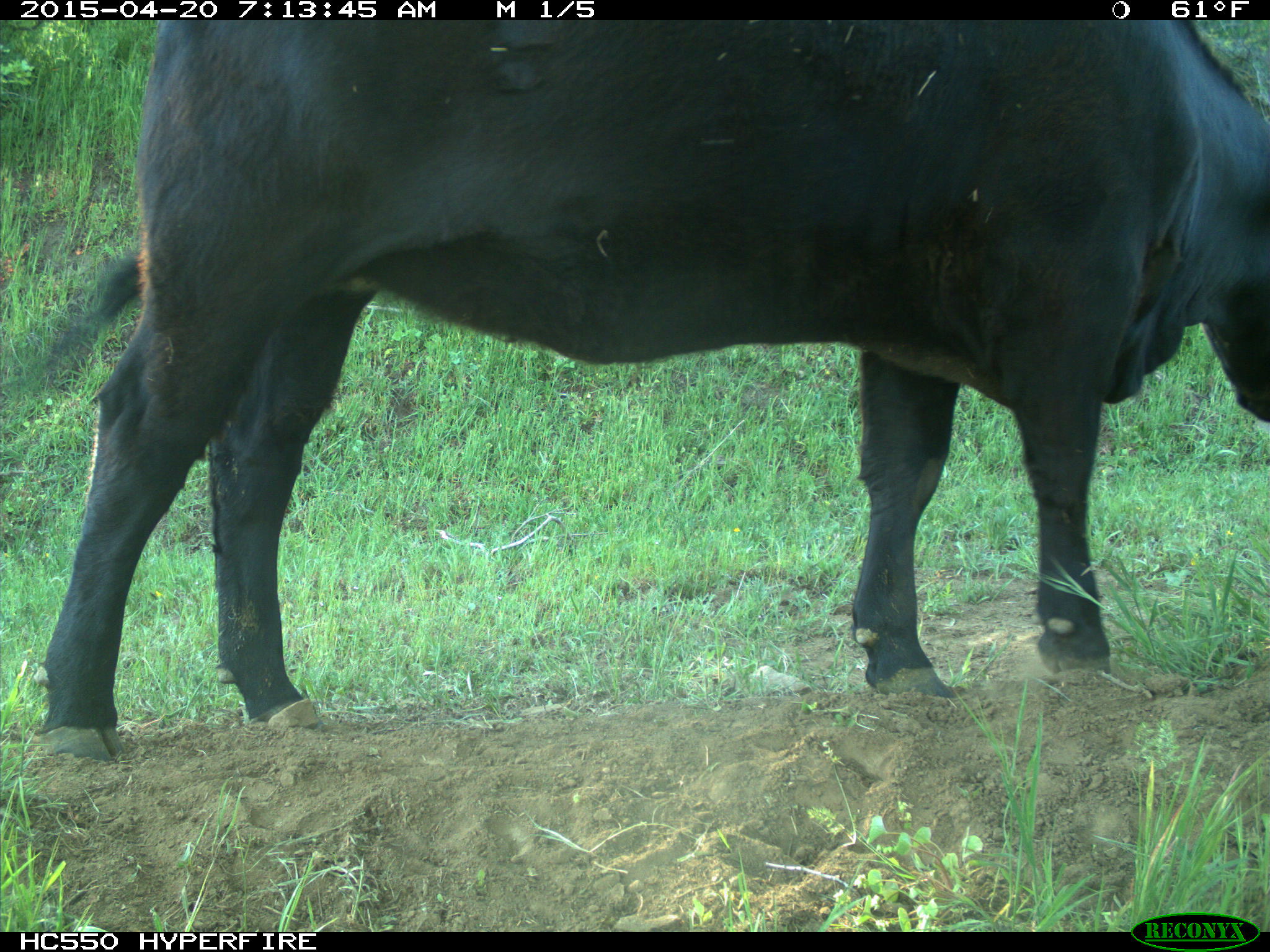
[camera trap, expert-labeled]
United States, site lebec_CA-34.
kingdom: Animalia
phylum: Chordata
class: Mammalia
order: Artiodactyla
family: Bovidae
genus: Bos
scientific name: Bos taurus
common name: domestic cow